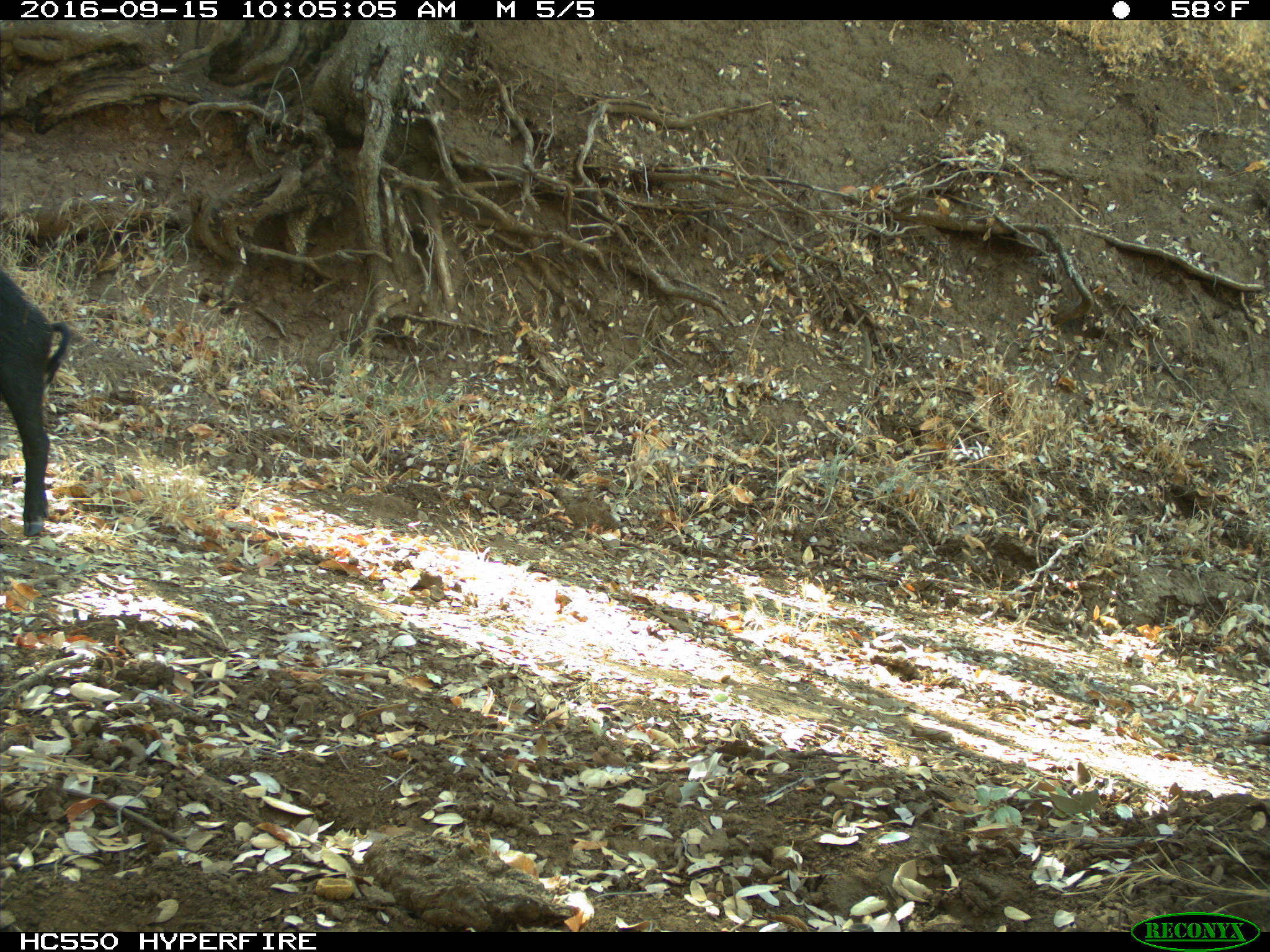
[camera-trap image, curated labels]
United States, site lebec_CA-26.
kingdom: Animalia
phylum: Chordata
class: Mammalia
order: Artiodactyla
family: Suidae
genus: Sus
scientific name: Sus scrofa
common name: wild boar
Sus scrofa (wild boar).